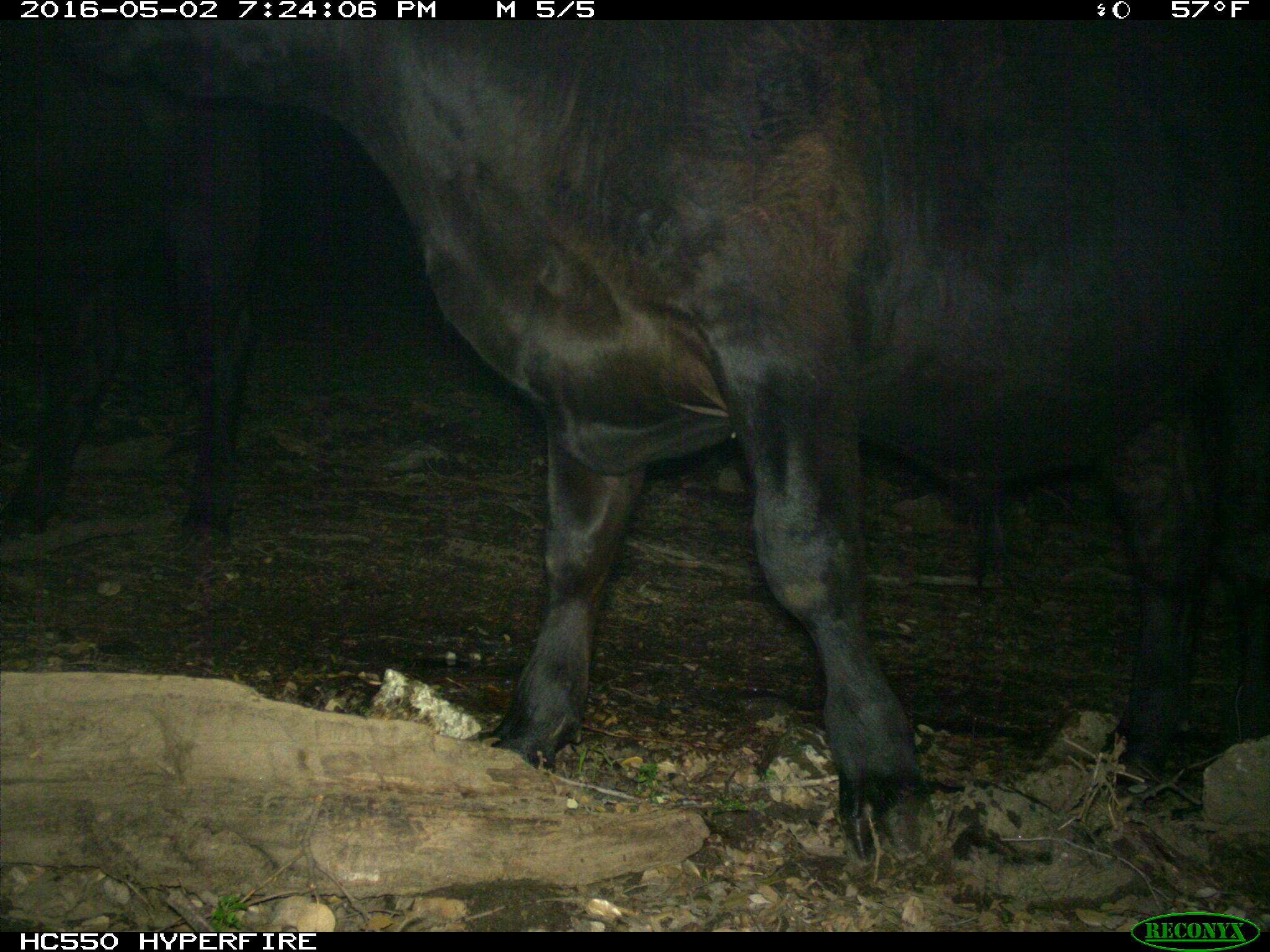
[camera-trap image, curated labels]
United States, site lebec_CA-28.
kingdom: Animalia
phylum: Chordata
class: Mammalia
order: Artiodactyla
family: Bovidae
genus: Bos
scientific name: Bos taurus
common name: domestic cow